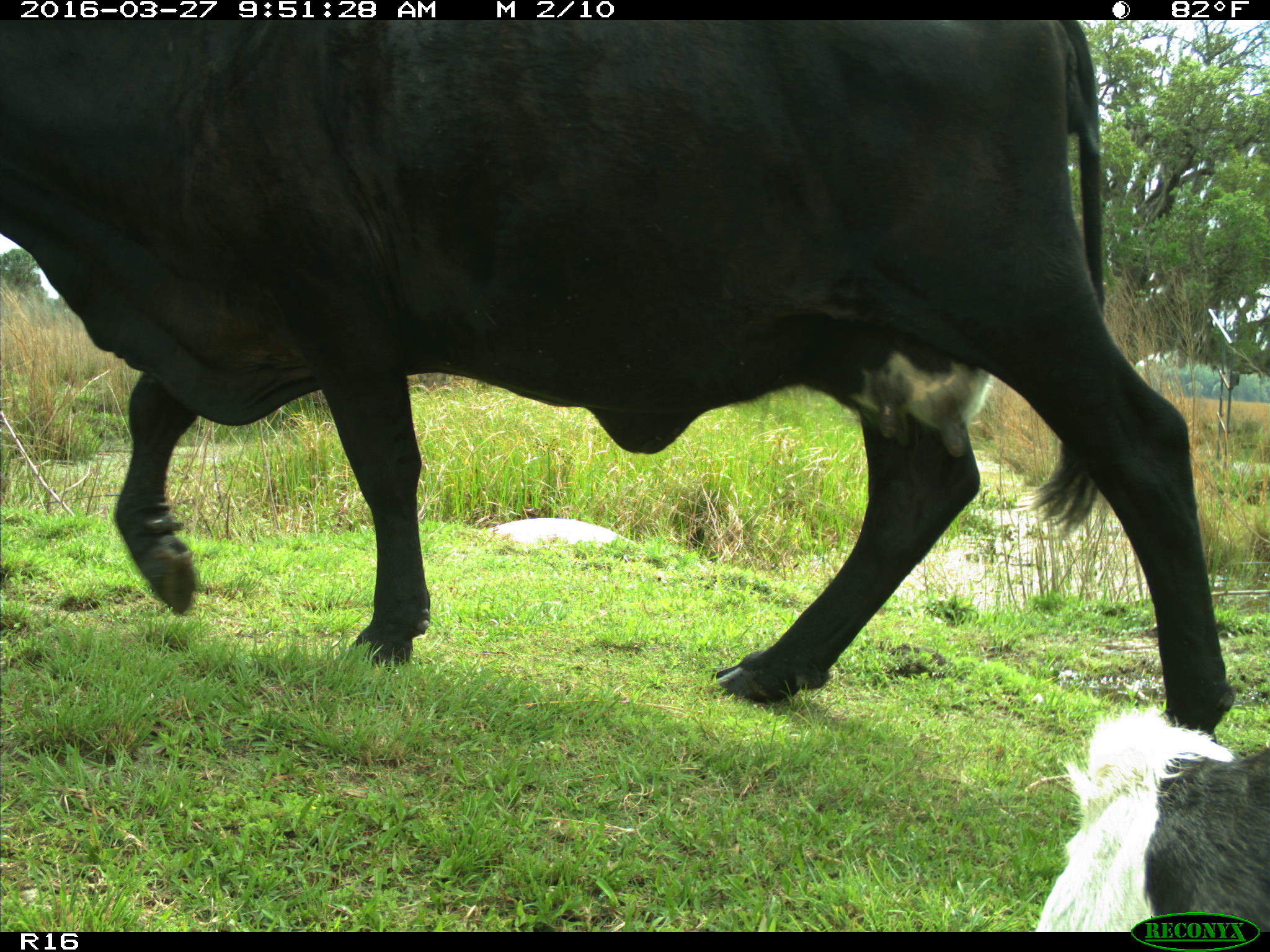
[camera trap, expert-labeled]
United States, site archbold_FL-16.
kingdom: Animalia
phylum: Chordata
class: Mammalia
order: Artiodactyla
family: Bovidae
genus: Bos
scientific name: Bos taurus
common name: domestic cow